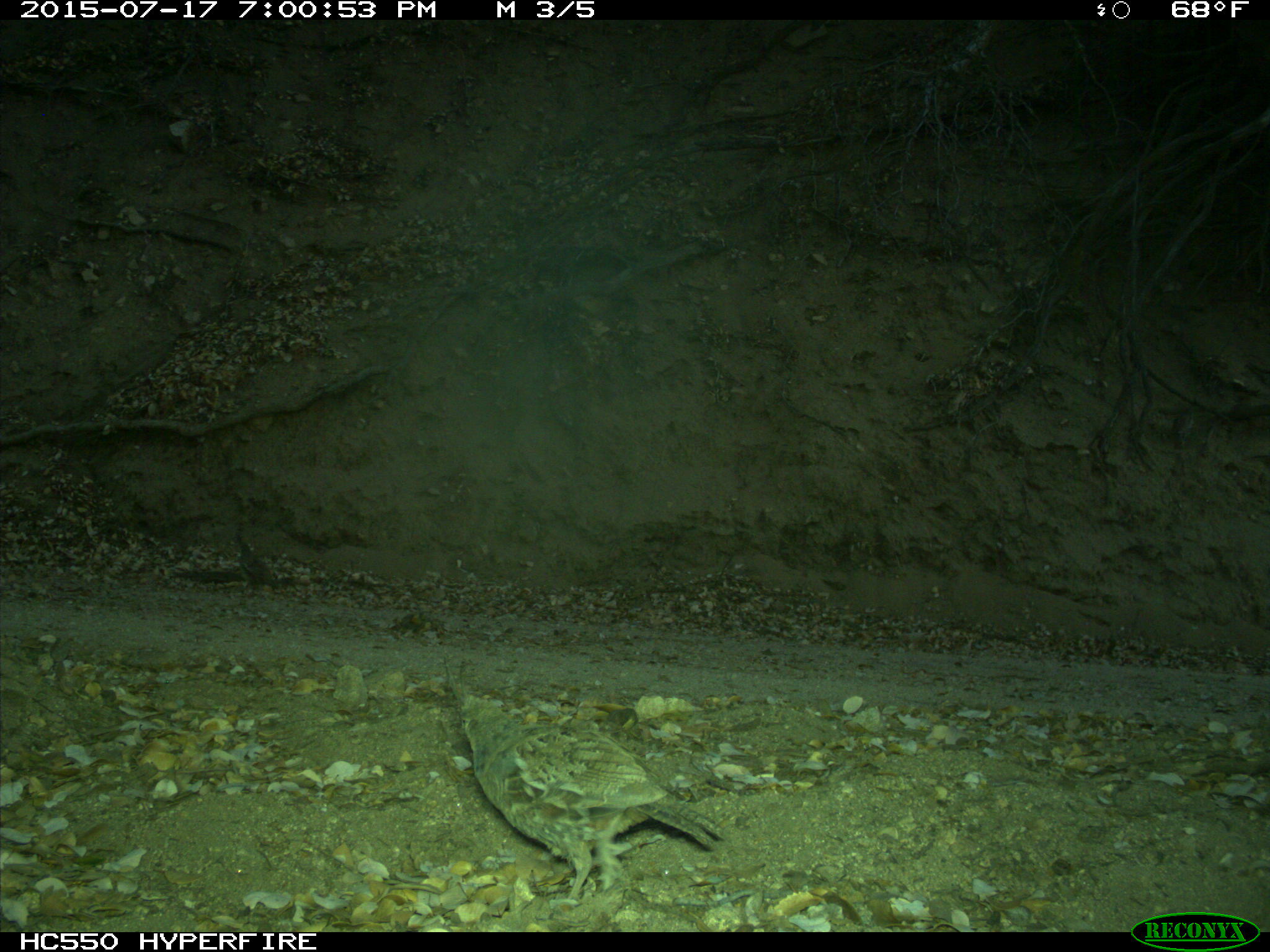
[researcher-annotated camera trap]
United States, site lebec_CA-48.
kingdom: Animalia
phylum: Chordata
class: Aves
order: Galliformes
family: Odontophoridae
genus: Callipepla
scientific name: Callipepla californica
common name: california quail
Callipepla californica (california quail).